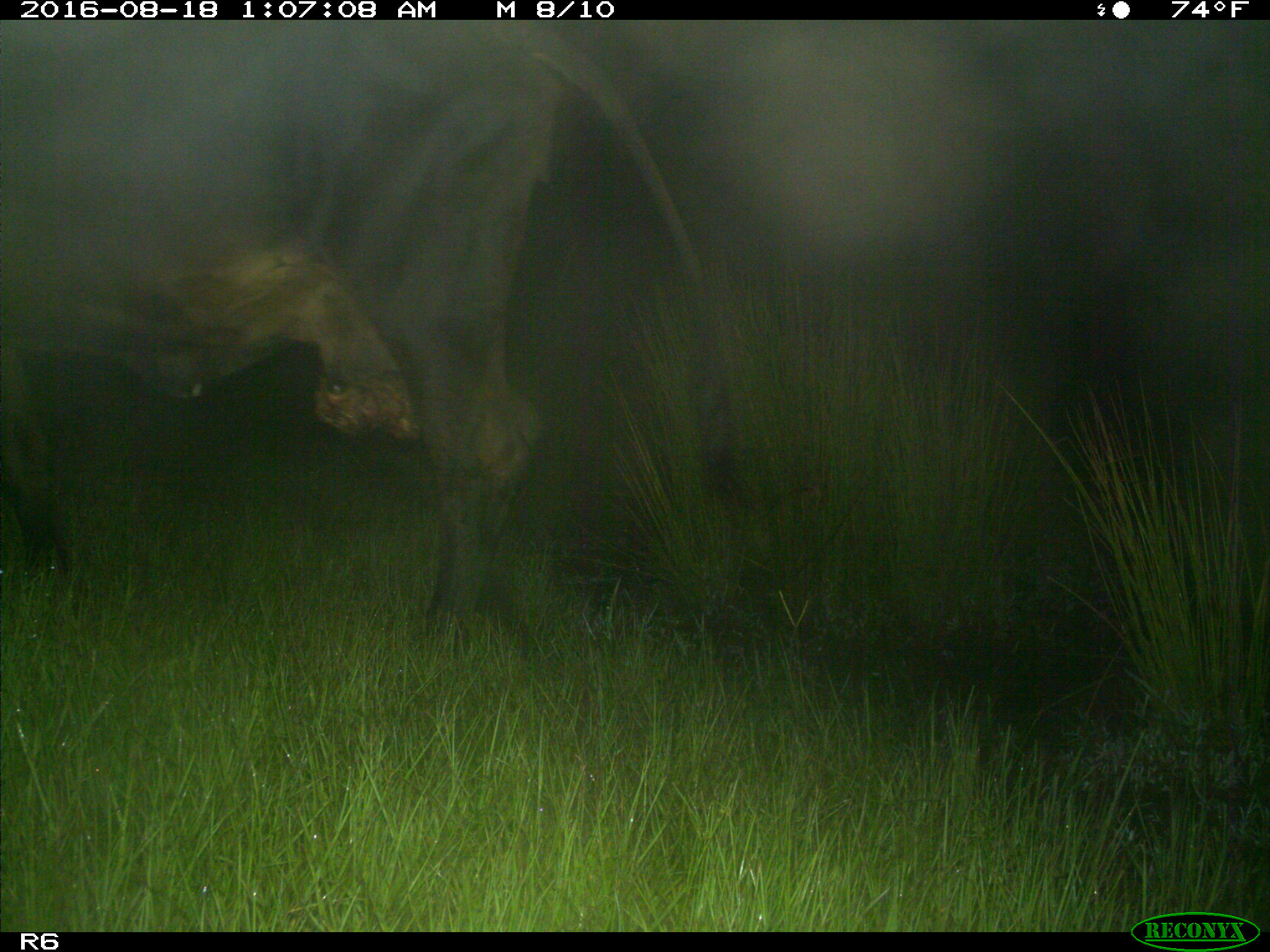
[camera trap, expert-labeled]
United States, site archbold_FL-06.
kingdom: Animalia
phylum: Chordata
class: Mammalia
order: Artiodactyla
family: Bovidae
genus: Bos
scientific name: Bos taurus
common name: domestic cow